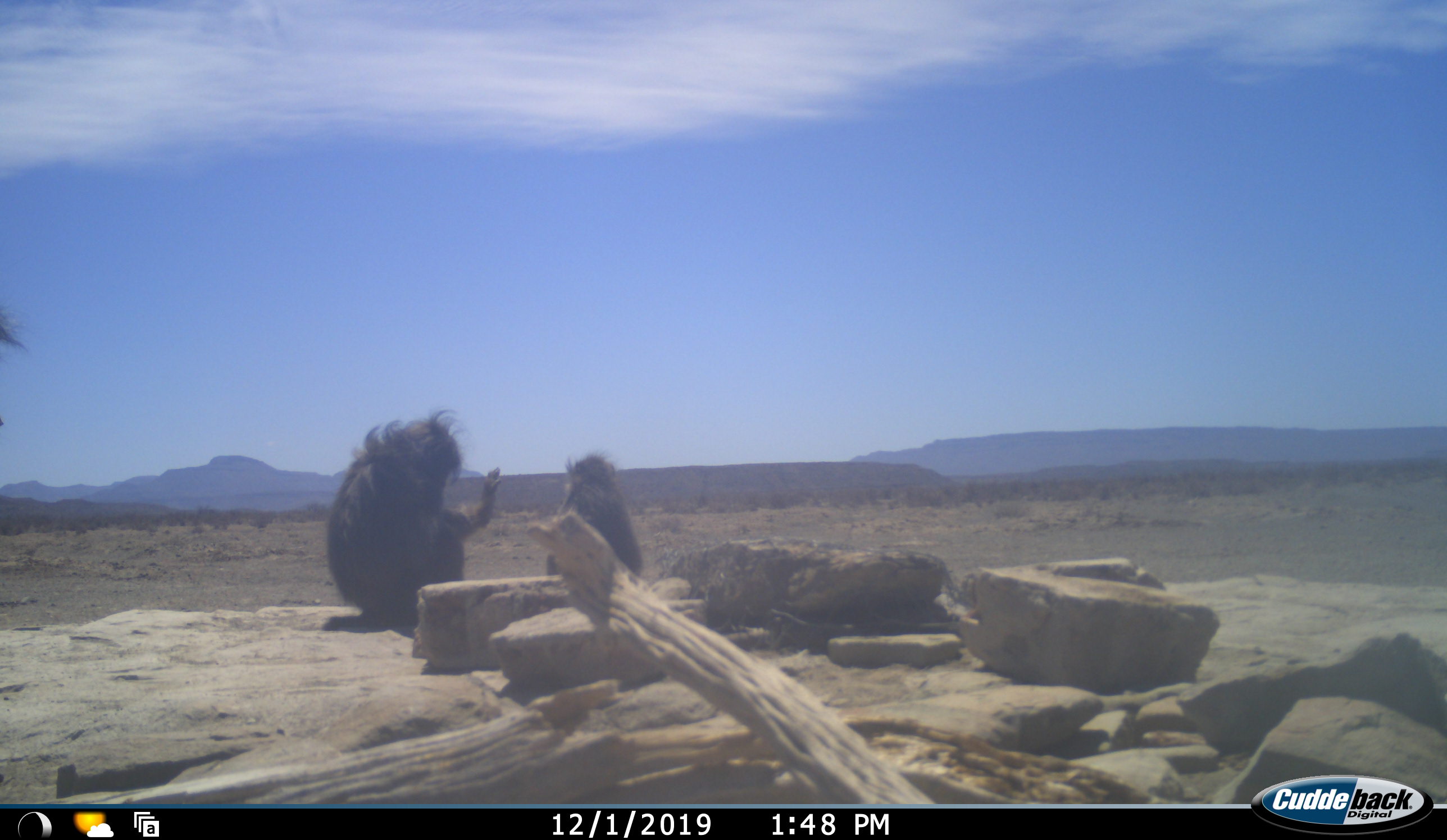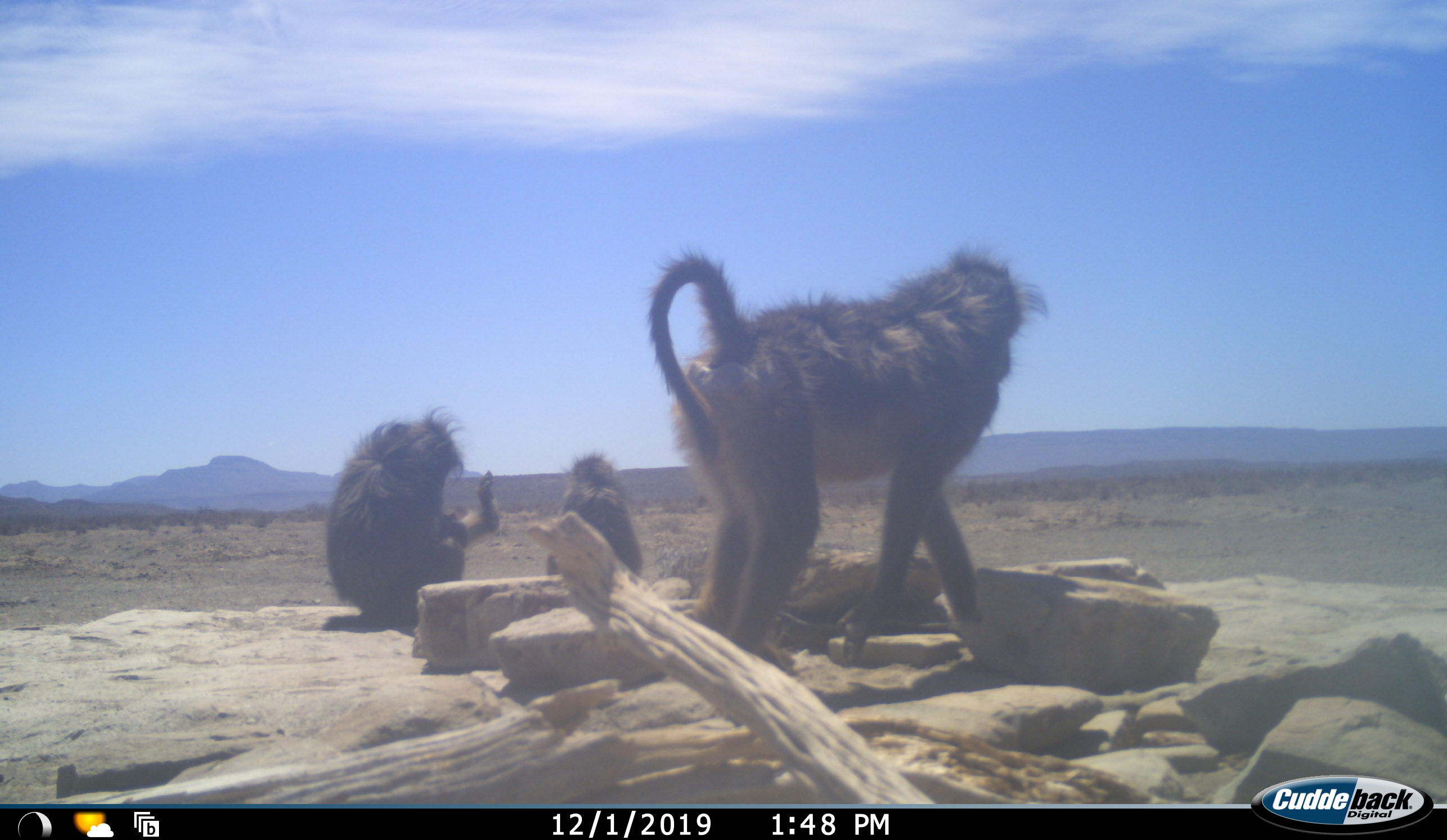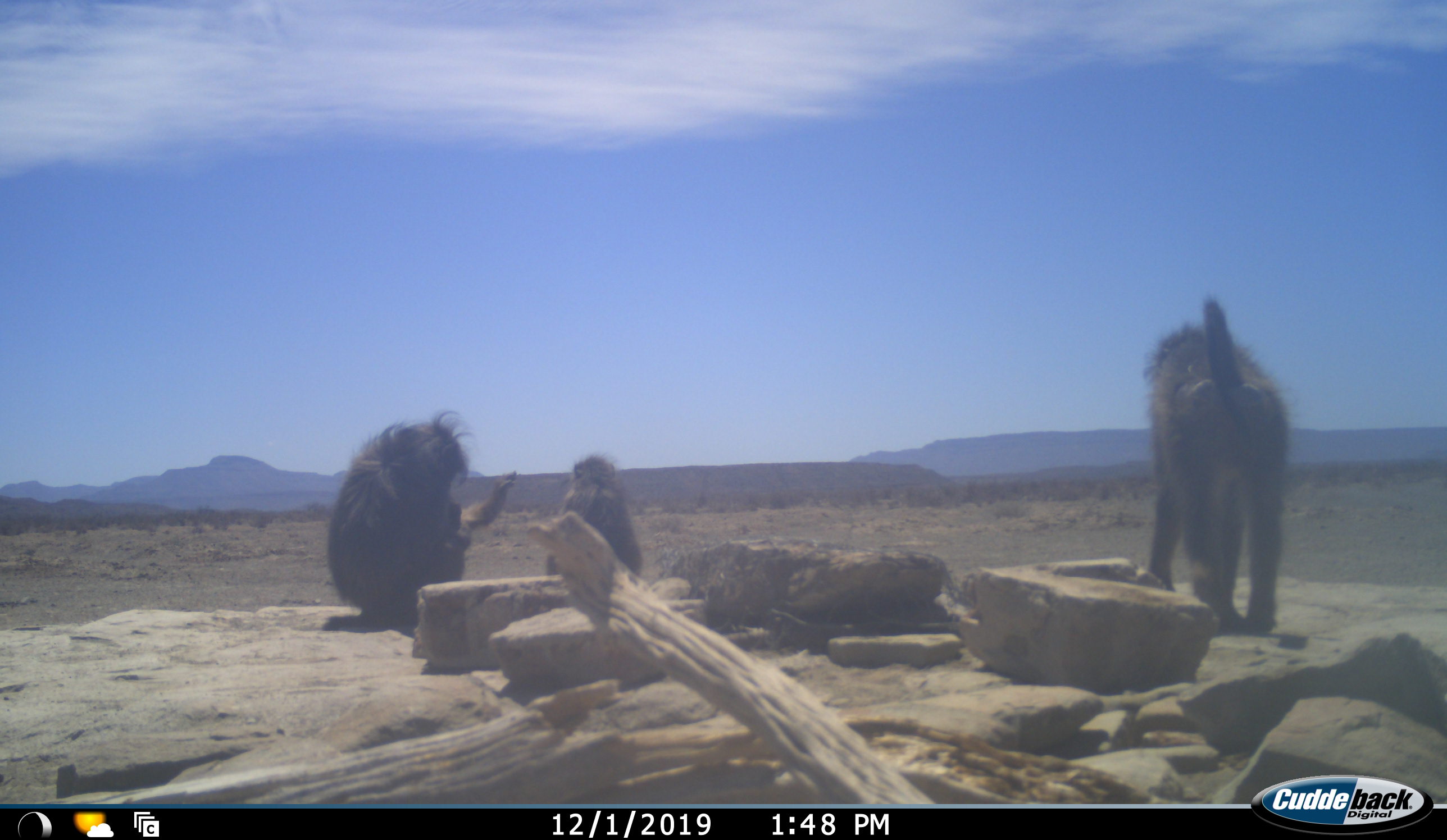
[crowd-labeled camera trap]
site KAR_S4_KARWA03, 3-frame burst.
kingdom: Animalia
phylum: Chordata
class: Mammalia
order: Primates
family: Cercopithecidae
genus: Papio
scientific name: Papio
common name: baboon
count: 3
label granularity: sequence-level